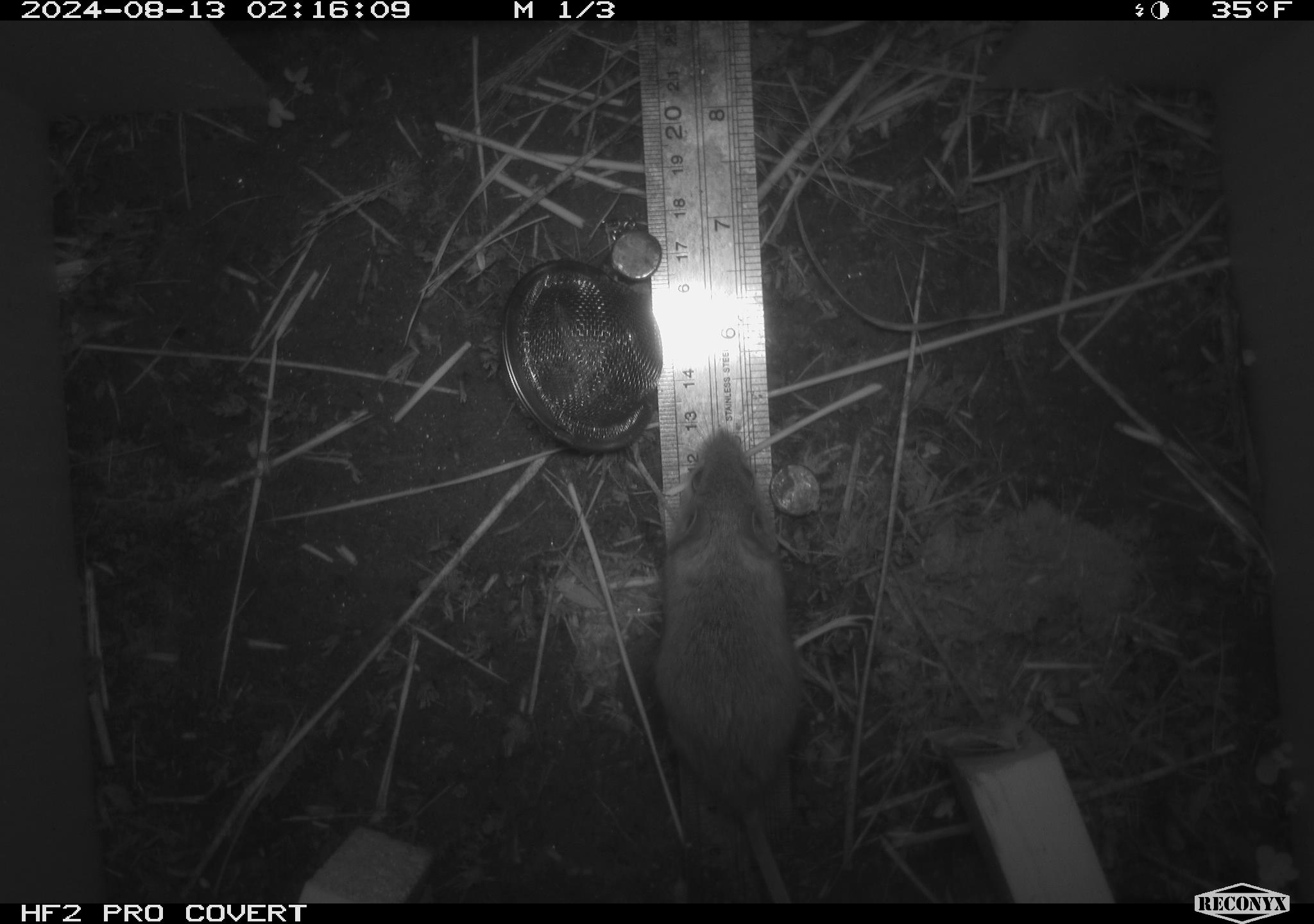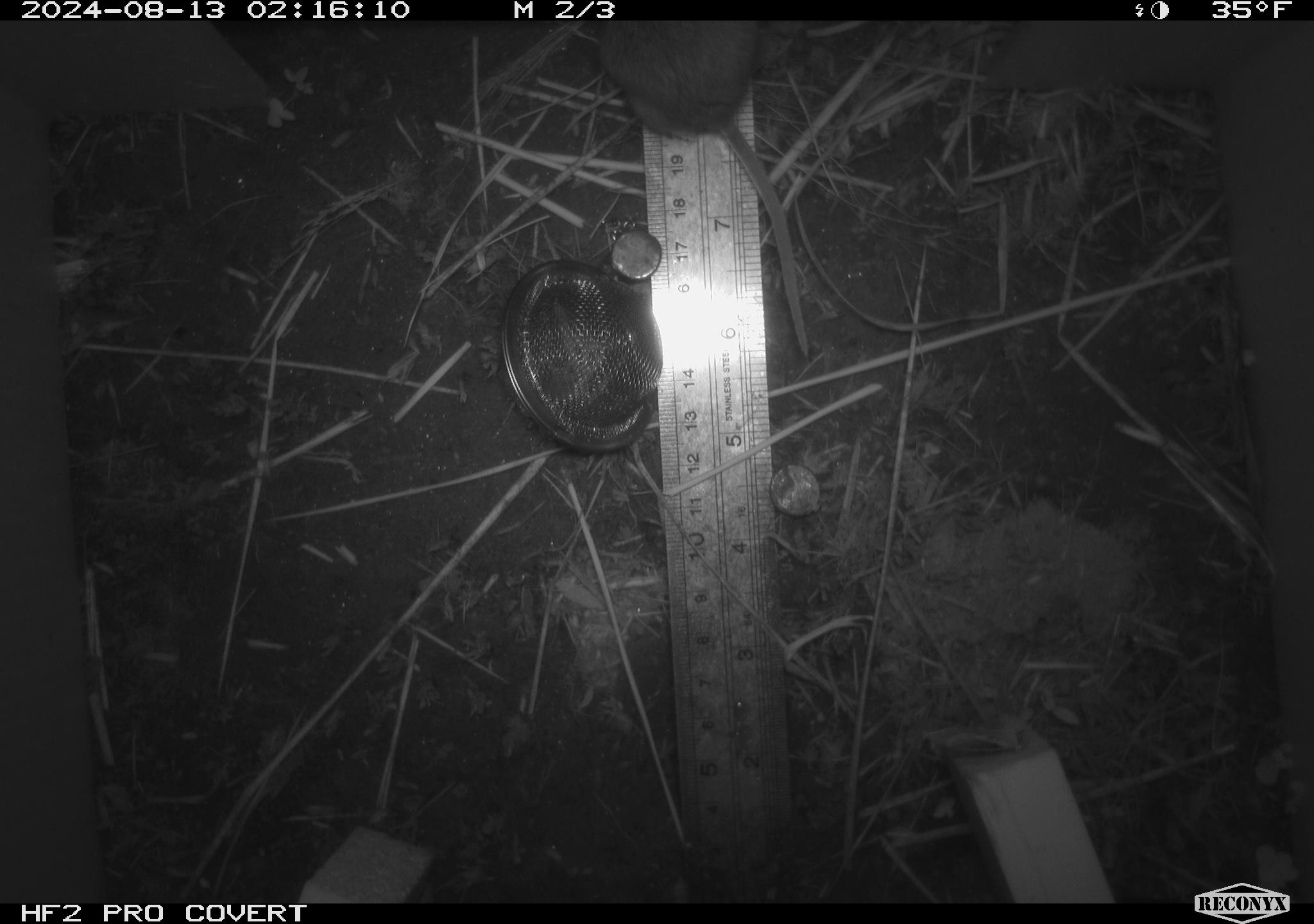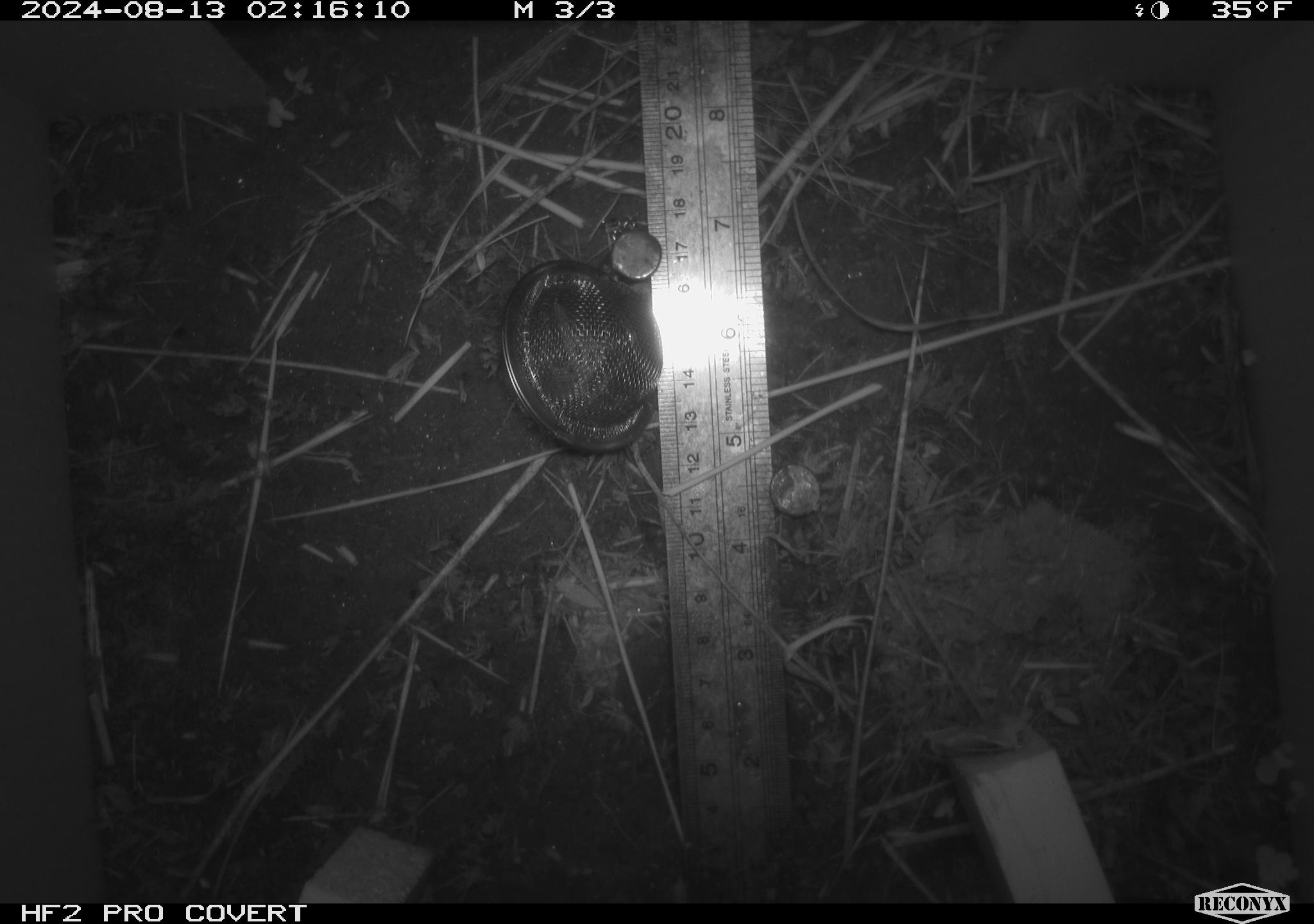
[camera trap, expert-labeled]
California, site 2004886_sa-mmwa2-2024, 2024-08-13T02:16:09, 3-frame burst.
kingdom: Animalia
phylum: Chordata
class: Mammalia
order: Rodentia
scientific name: Rodentia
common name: mouse species